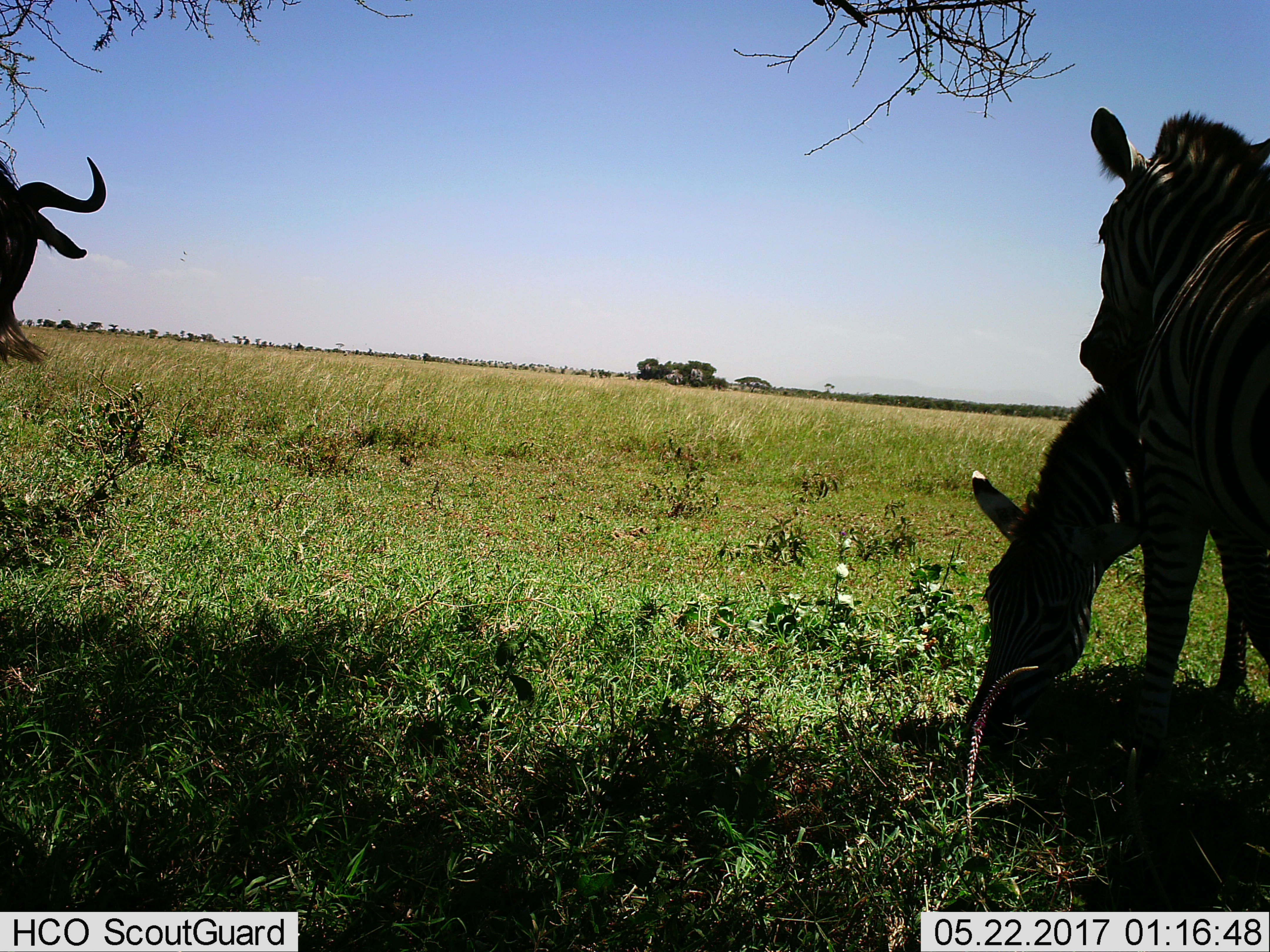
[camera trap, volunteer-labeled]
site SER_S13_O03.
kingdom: Animalia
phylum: Chordata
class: Mammalia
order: Artiodactyla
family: Bovidae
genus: Connochaetes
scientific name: Connochaetes taurinus taurinus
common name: blue wildebeest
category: wildebeestblue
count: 1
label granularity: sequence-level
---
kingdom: Animalia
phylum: Chordata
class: Mammalia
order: Perissodactyla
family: Equidae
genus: Equus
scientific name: Equus quagga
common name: plains zebra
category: zebraplains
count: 2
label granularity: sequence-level